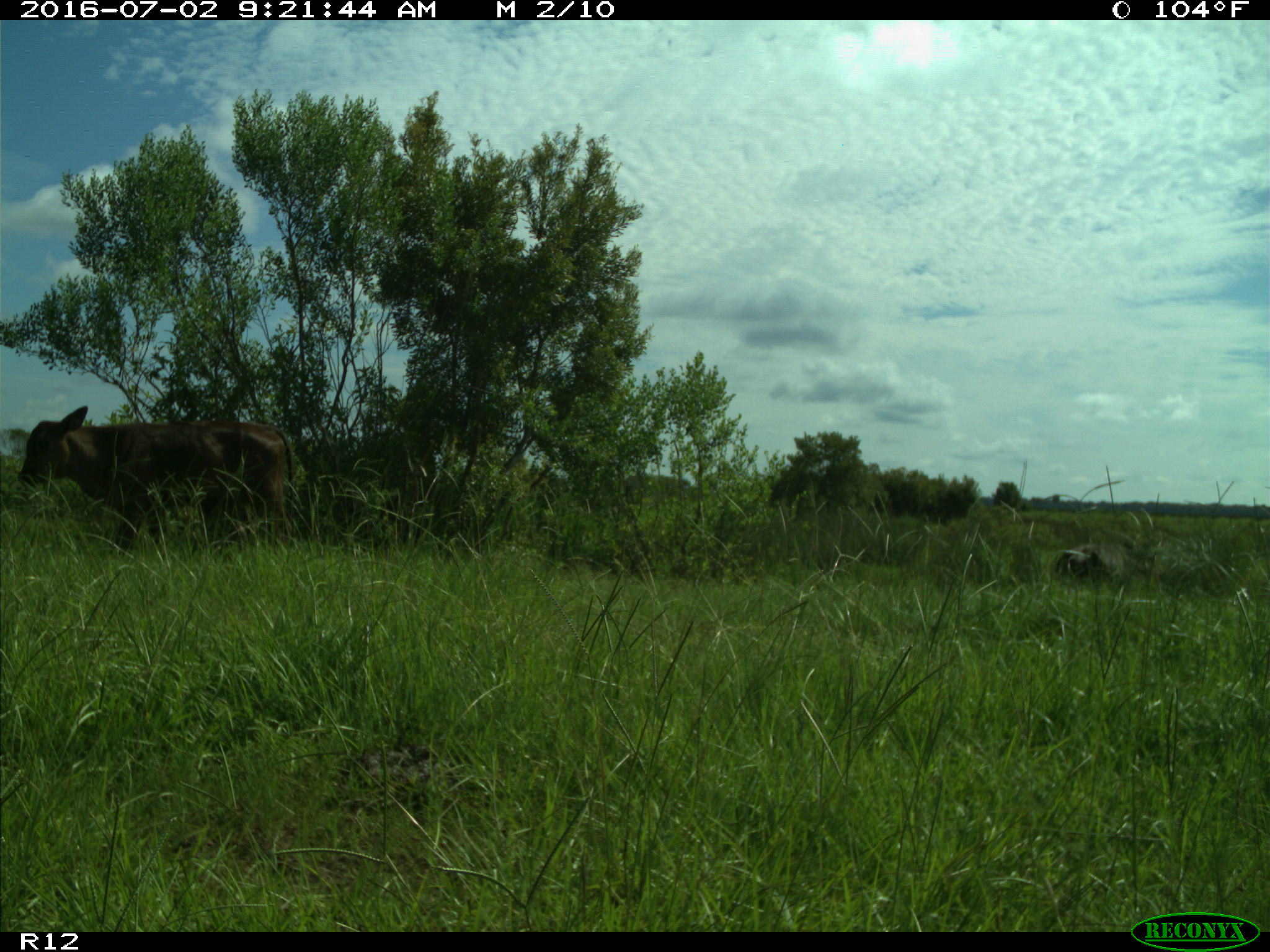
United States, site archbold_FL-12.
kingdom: Animalia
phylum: Chordata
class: Mammalia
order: Artiodactyla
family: Bovidae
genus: Bos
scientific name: Bos taurus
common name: domestic cow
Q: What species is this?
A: Bos taurus (domestic cow).